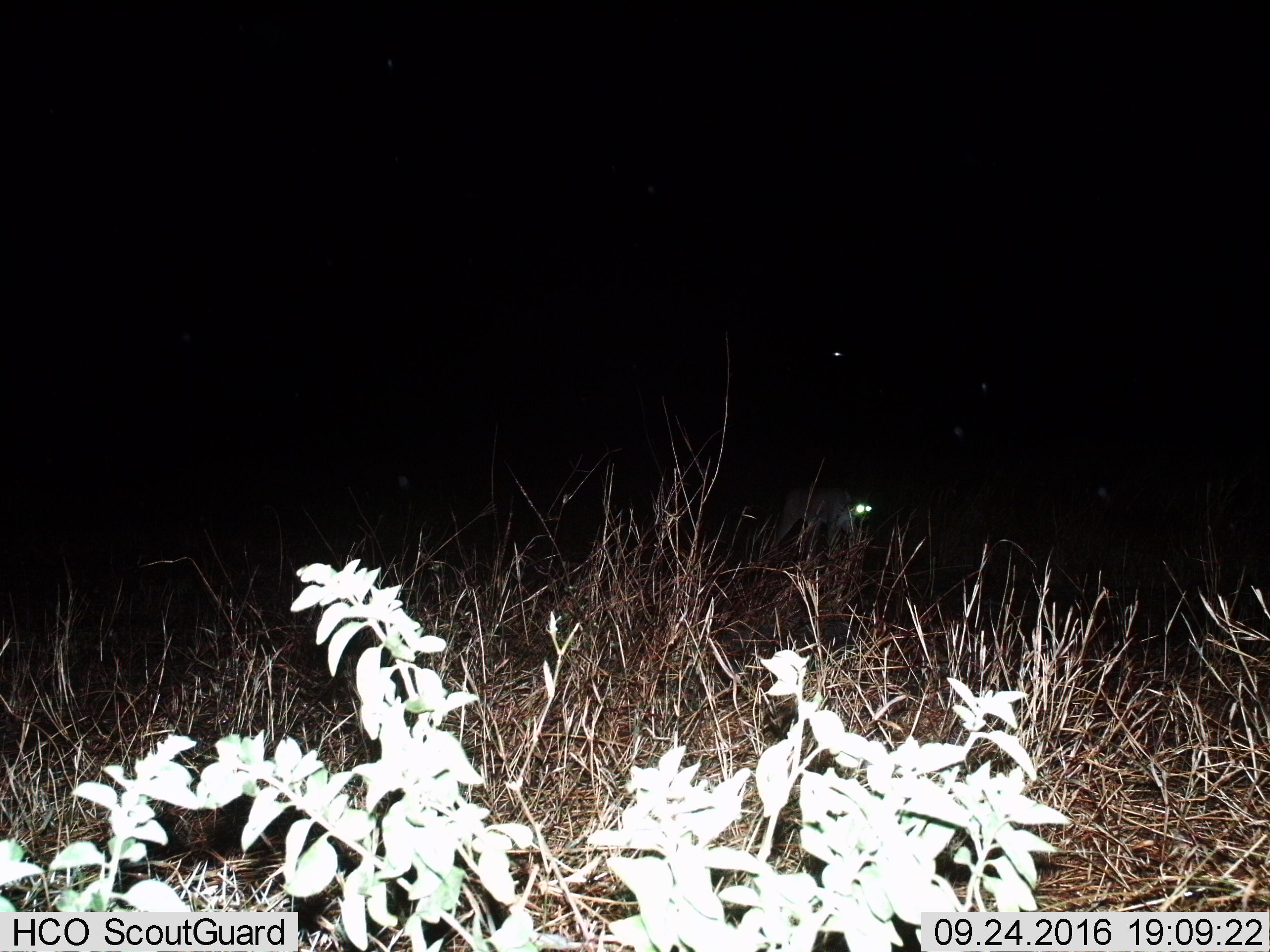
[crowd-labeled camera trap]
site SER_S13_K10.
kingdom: Animalia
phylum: Chordata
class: Mammalia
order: Carnivora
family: Felidae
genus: Caracal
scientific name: Caracal caracal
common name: caracal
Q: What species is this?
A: Caracal (Caracal caracal).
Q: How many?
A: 1.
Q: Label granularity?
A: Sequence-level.